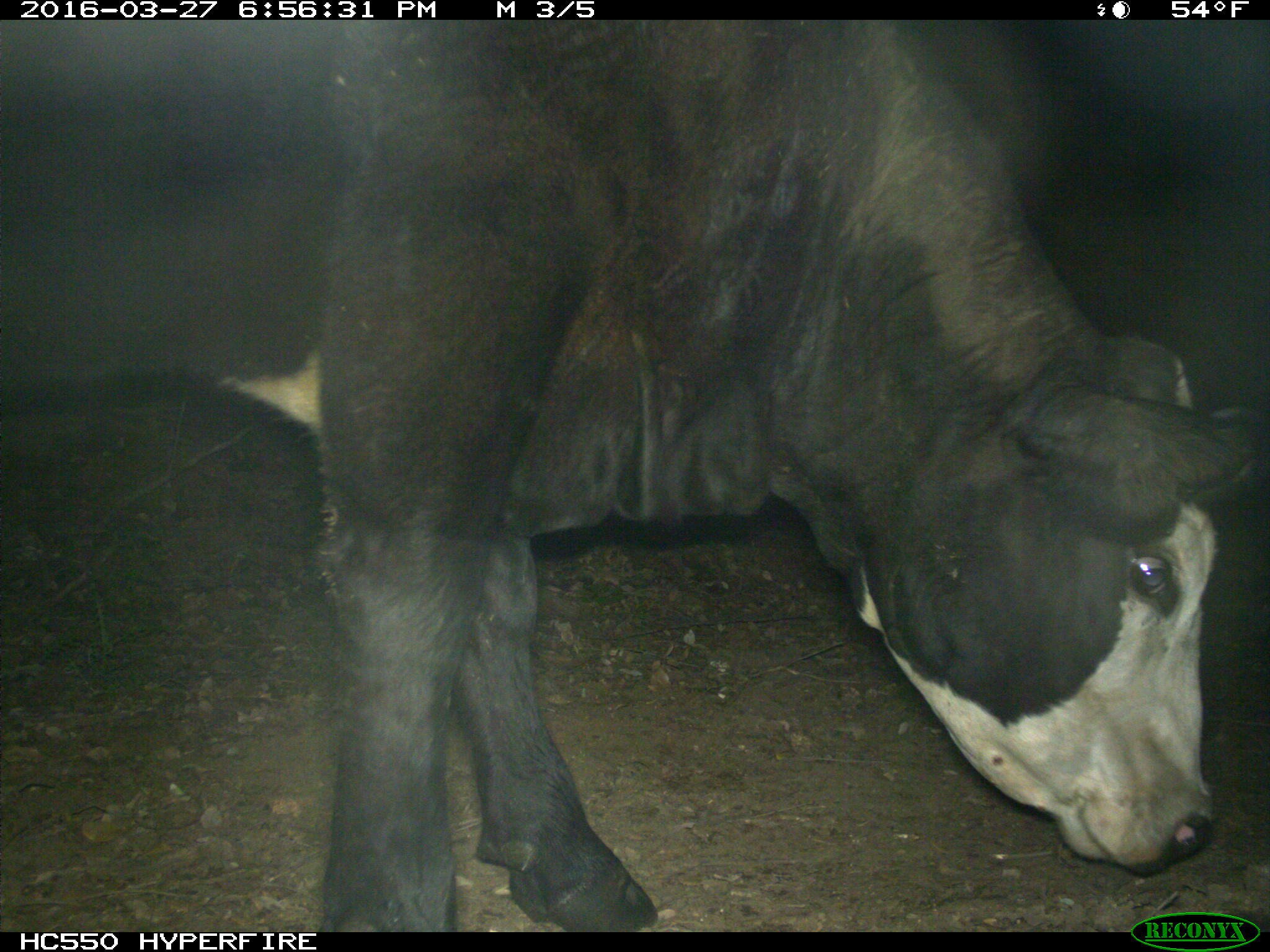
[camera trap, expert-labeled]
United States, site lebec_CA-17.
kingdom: Animalia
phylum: Chordata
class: Mammalia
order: Artiodactyla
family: Bovidae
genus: Bos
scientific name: Bos taurus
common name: domestic cow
Bos taurus (domestic cow).